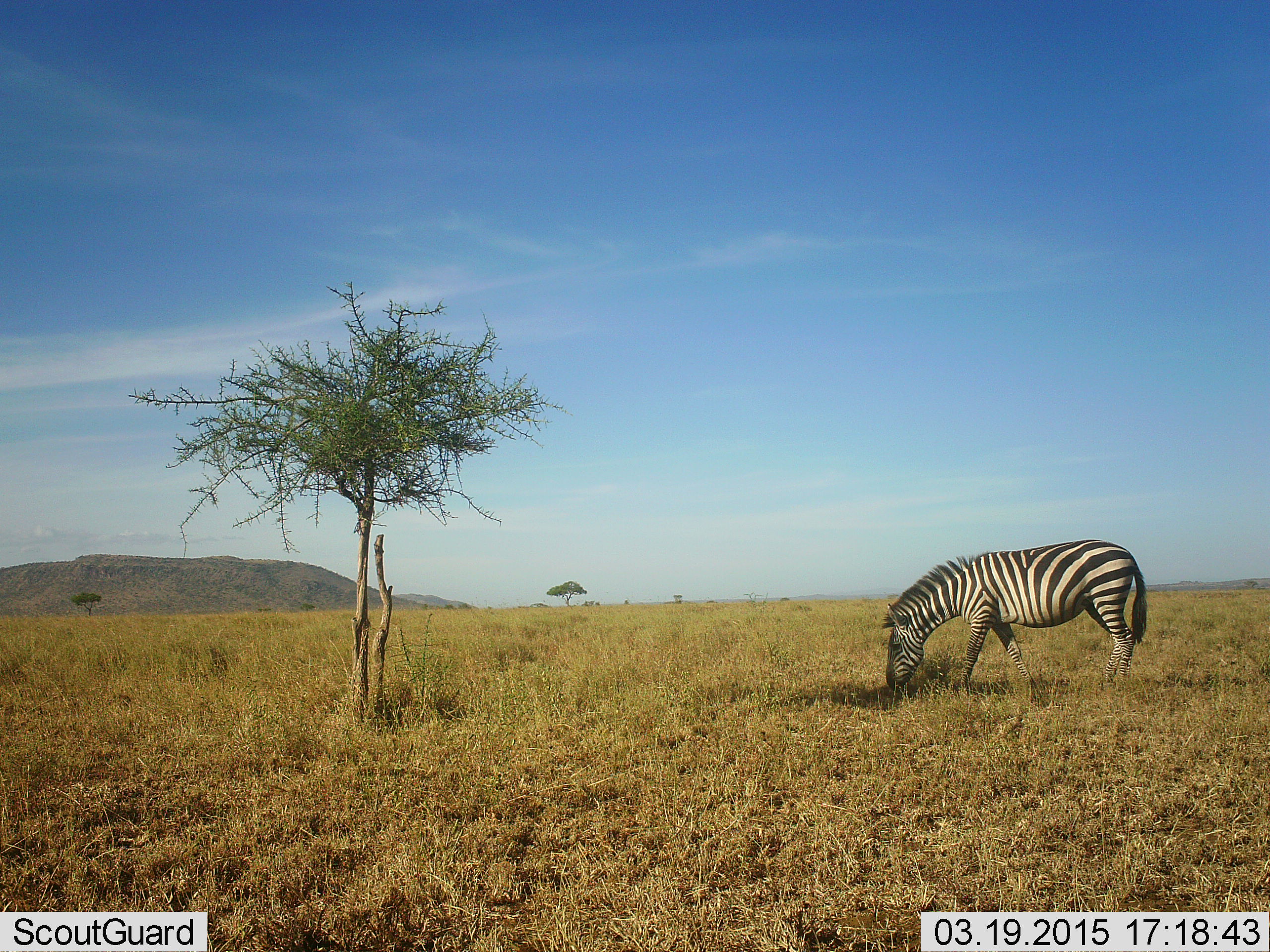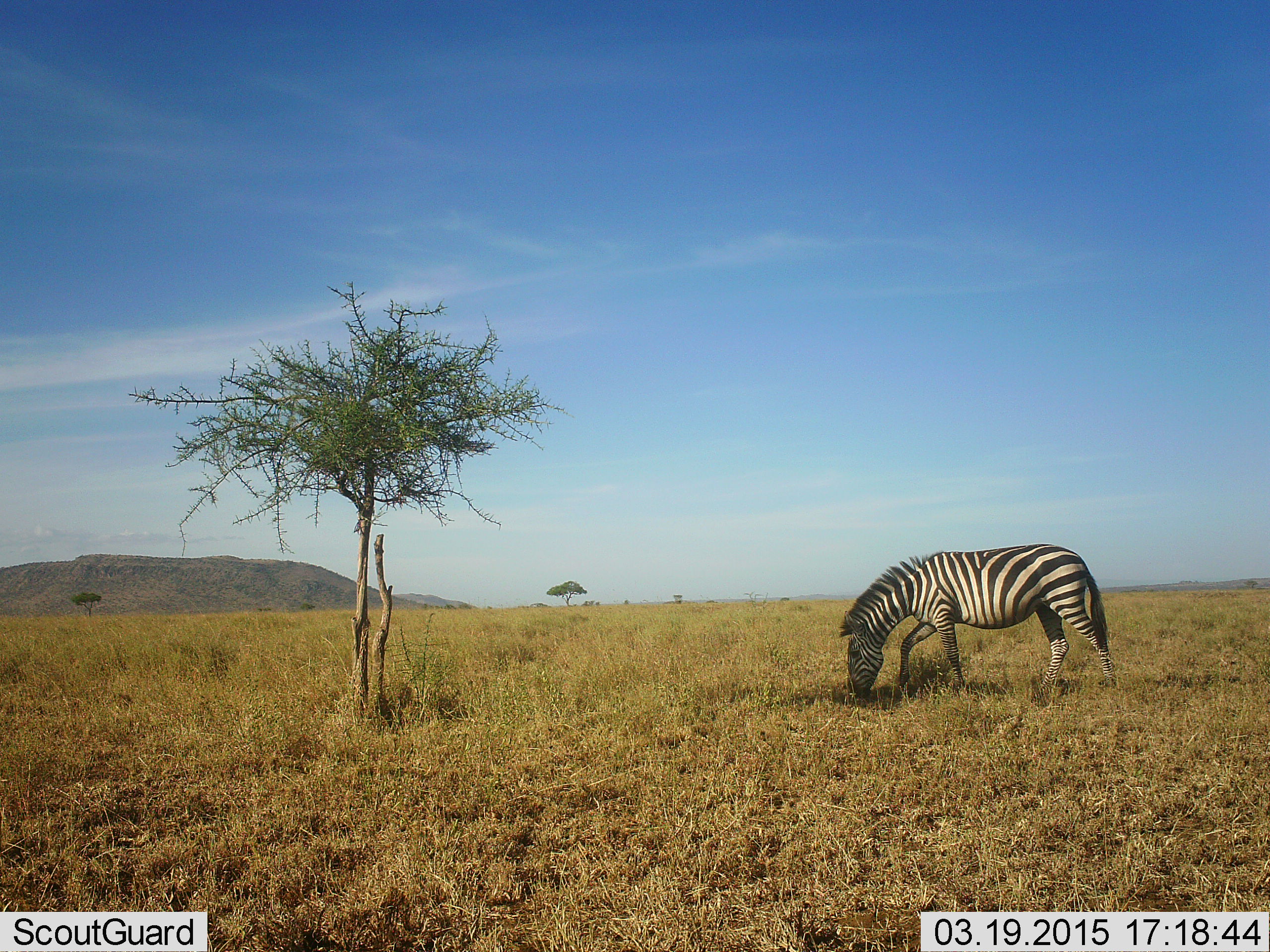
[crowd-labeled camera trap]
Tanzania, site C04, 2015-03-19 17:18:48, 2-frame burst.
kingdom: Animalia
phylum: Chordata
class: Mammalia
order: Perissodactyla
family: Equidae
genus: Equus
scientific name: Equus quagga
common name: plains zebra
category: zebra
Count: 1.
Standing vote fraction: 20%.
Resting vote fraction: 0%.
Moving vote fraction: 0%.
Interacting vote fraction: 0%.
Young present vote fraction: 0%.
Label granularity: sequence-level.